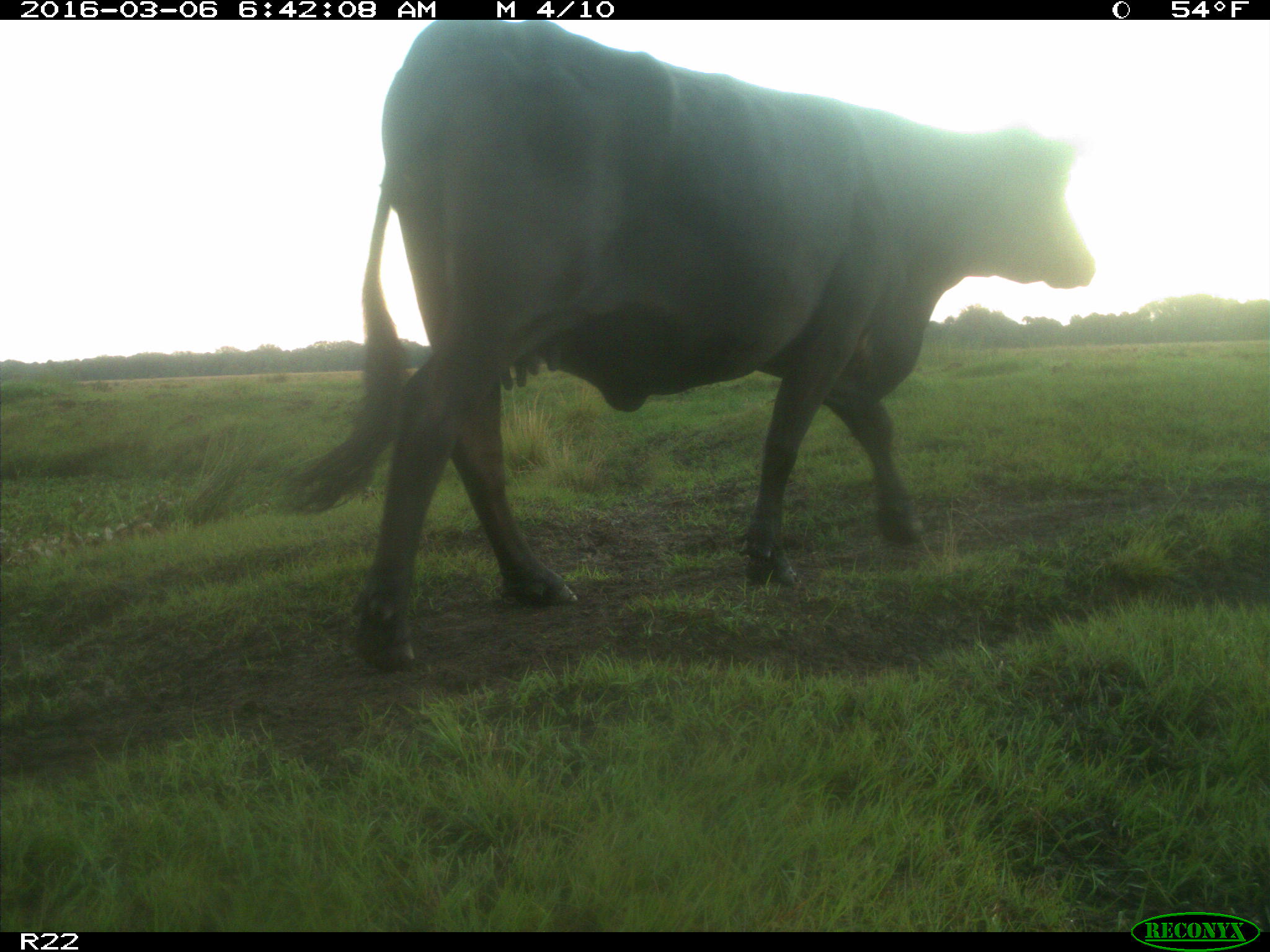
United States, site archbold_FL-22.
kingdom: Animalia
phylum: Chordata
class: Mammalia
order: Artiodactyla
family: Bovidae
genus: Bos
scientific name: Bos taurus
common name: domestic cow